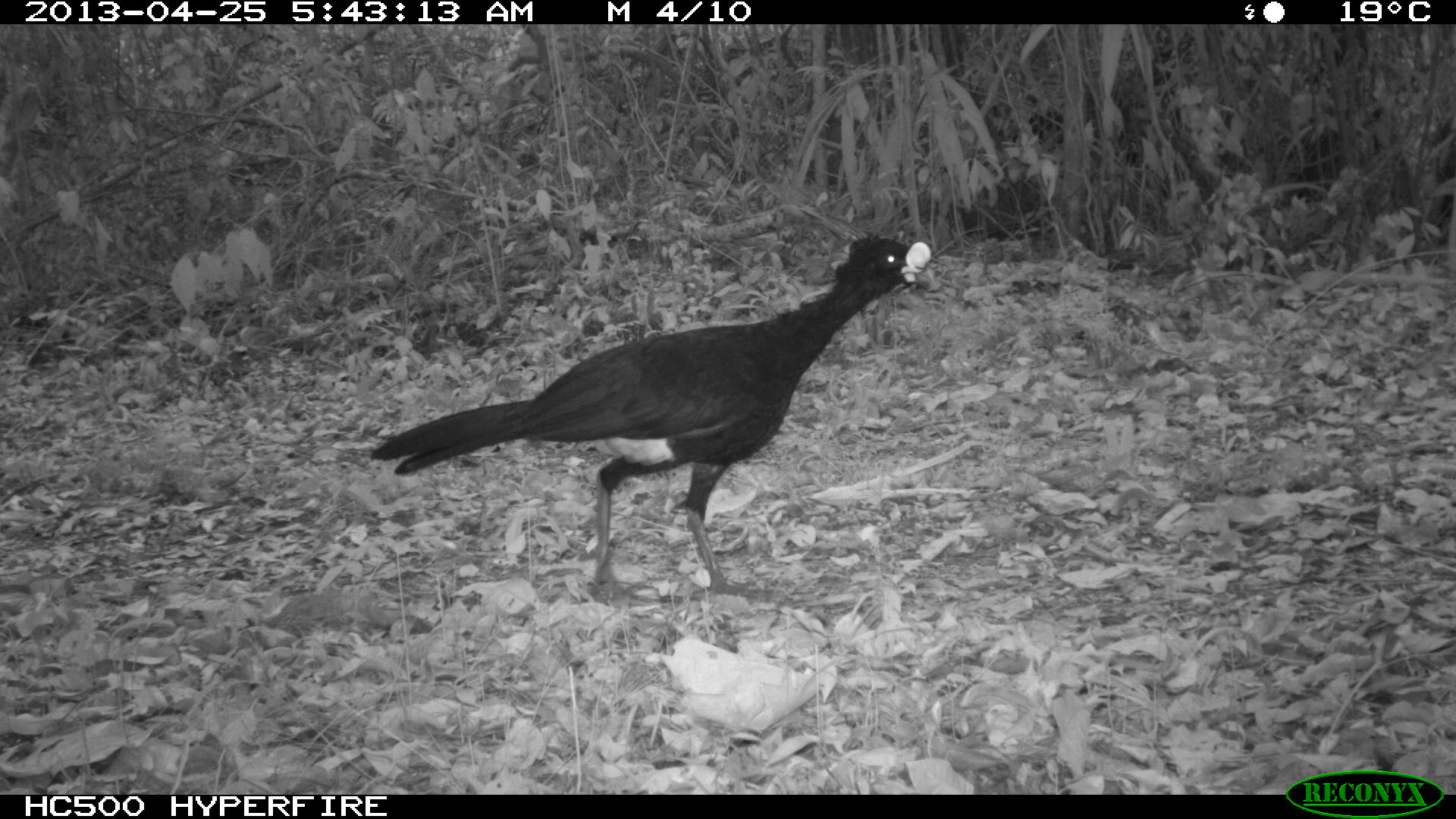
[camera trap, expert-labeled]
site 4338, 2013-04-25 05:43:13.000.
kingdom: Animalia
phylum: Chordata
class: Aves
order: Galliformes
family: Cracidae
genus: Crax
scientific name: Crax rubra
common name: great curassow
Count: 1.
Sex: male.